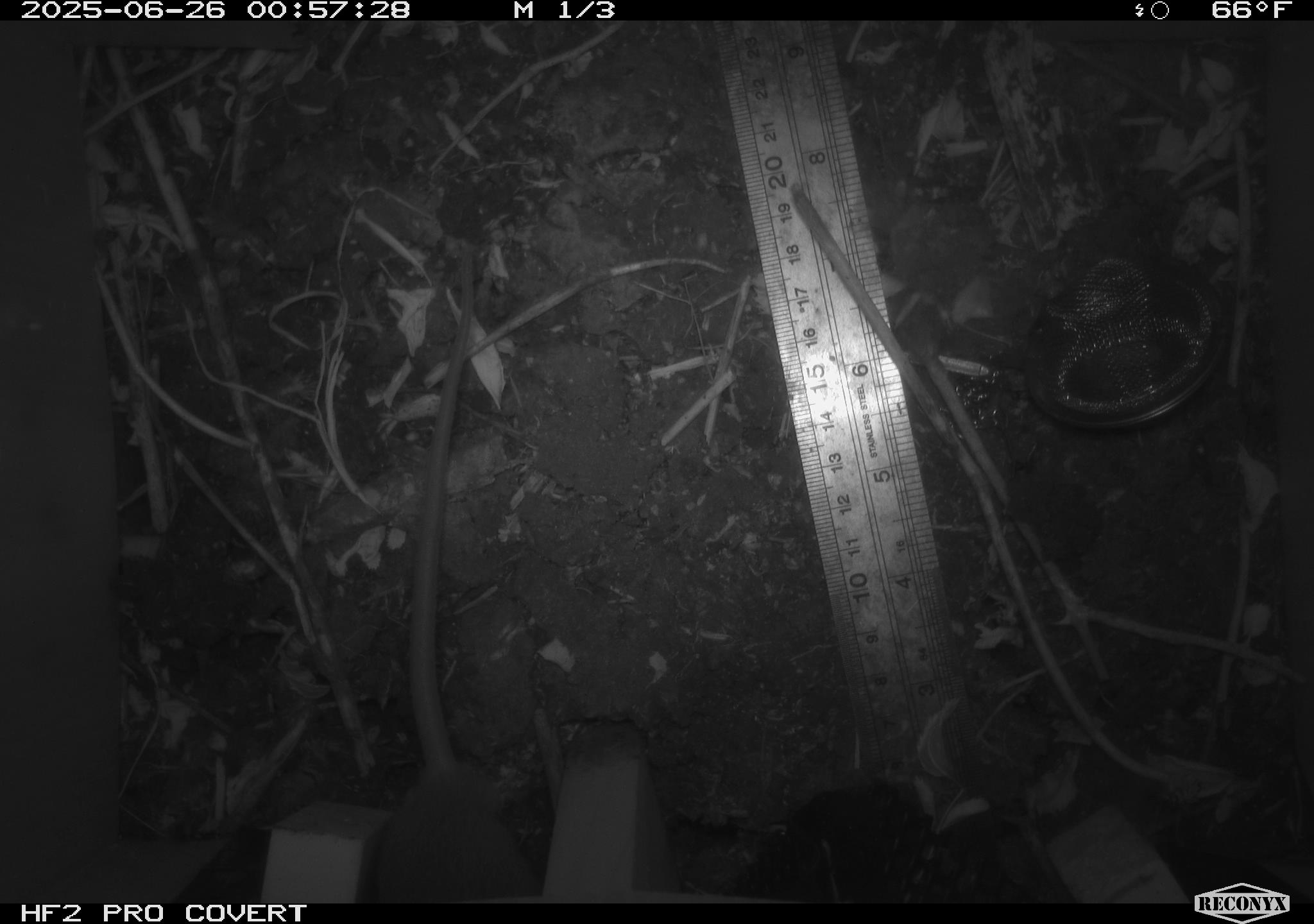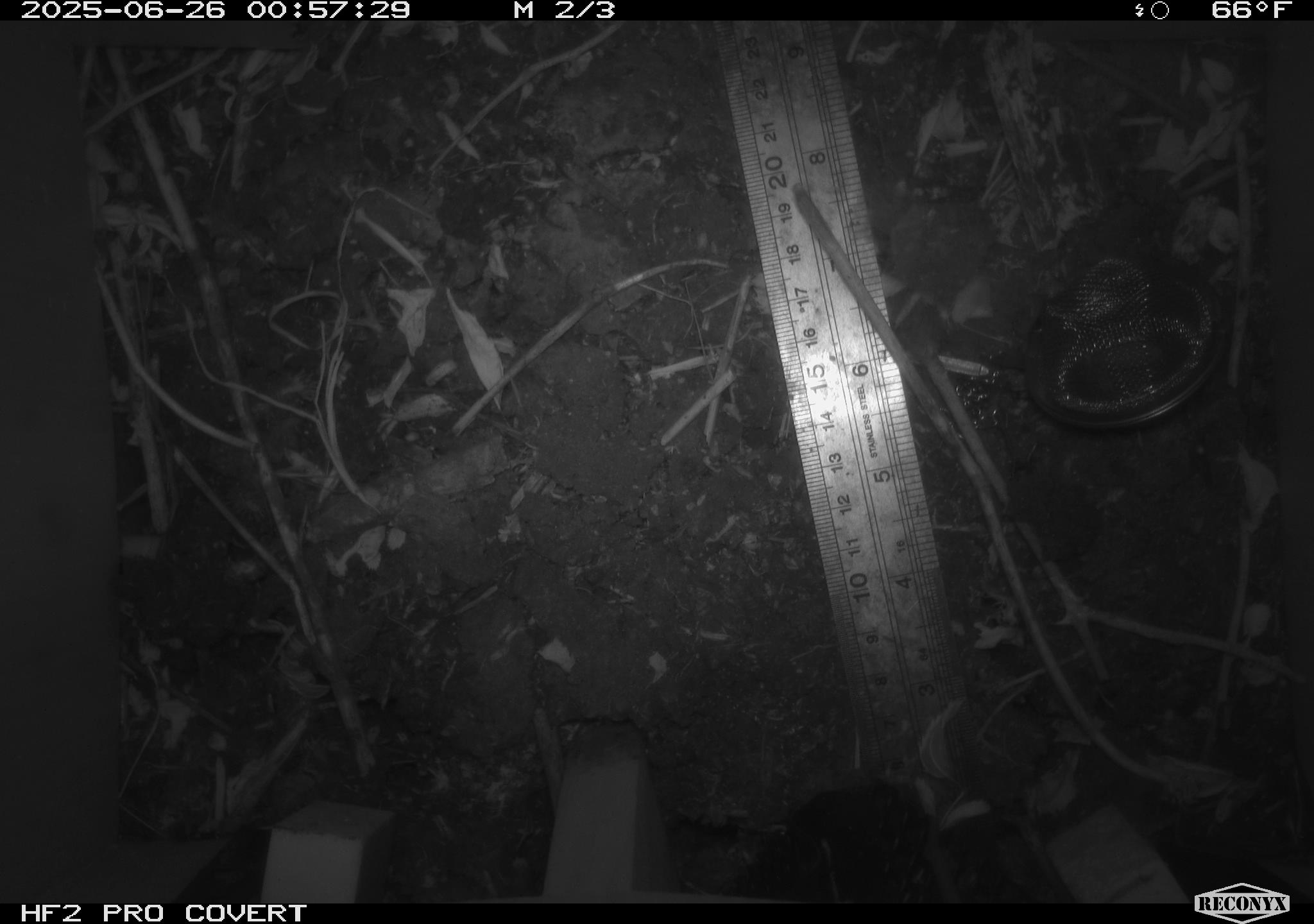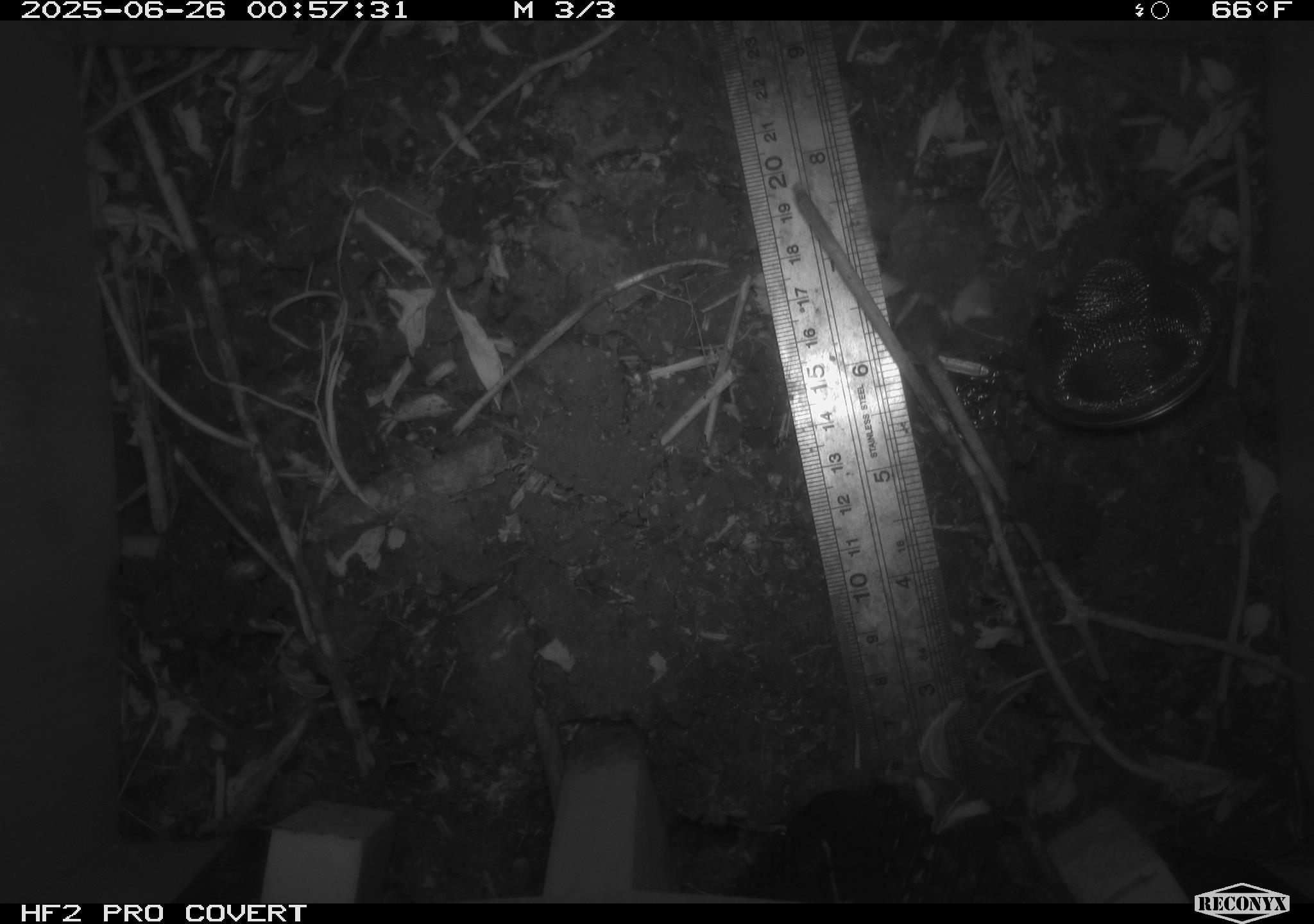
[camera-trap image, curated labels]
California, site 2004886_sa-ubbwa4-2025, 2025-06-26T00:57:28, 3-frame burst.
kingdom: Animalia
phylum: Chordata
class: Mammalia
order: Rodentia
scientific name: Rodentia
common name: rodent